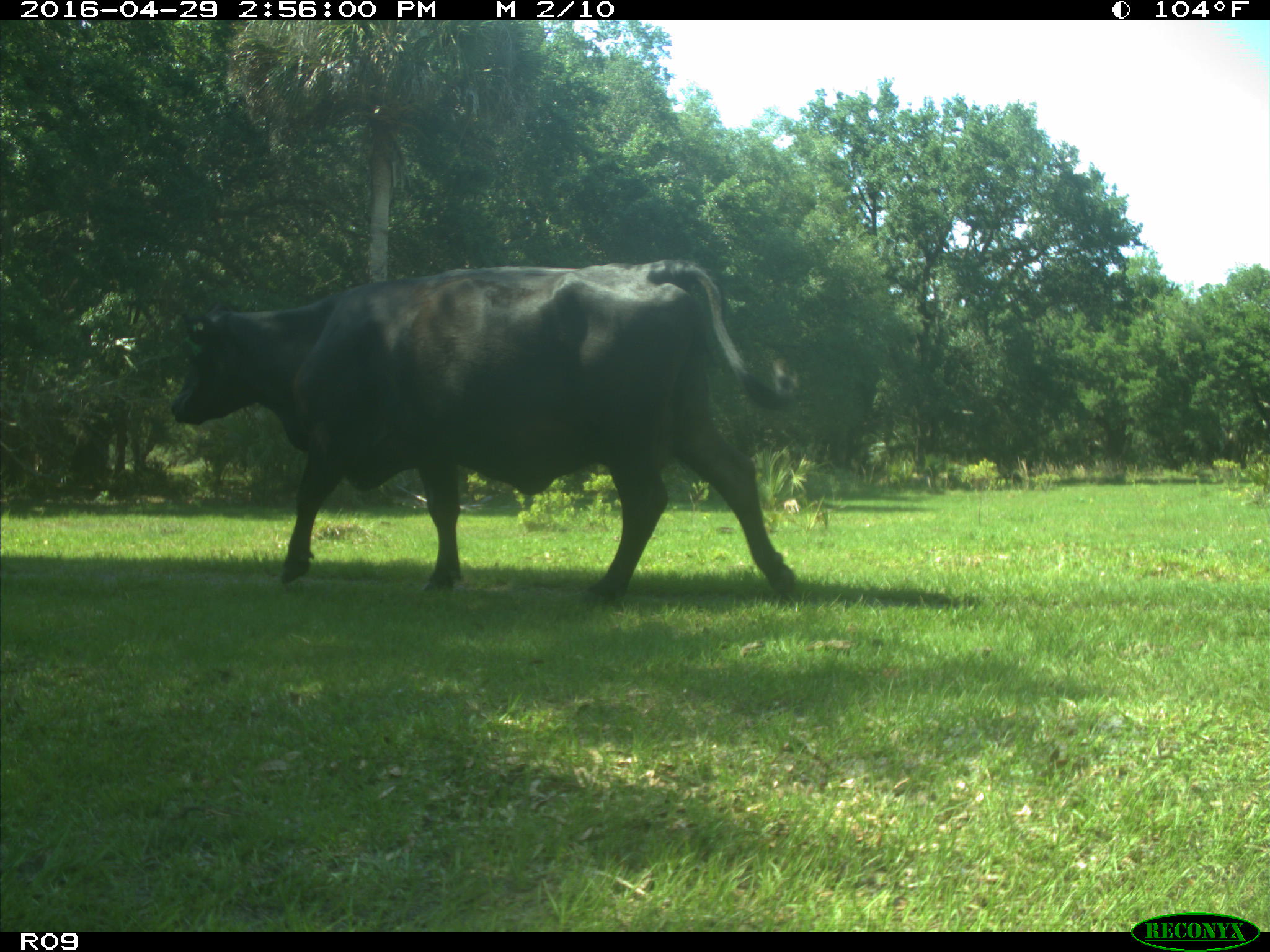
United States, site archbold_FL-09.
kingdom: Animalia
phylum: Chordata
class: Mammalia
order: Artiodactyla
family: Bovidae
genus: Bos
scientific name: Bos taurus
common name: domestic cow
Bos taurus (domestic cow).